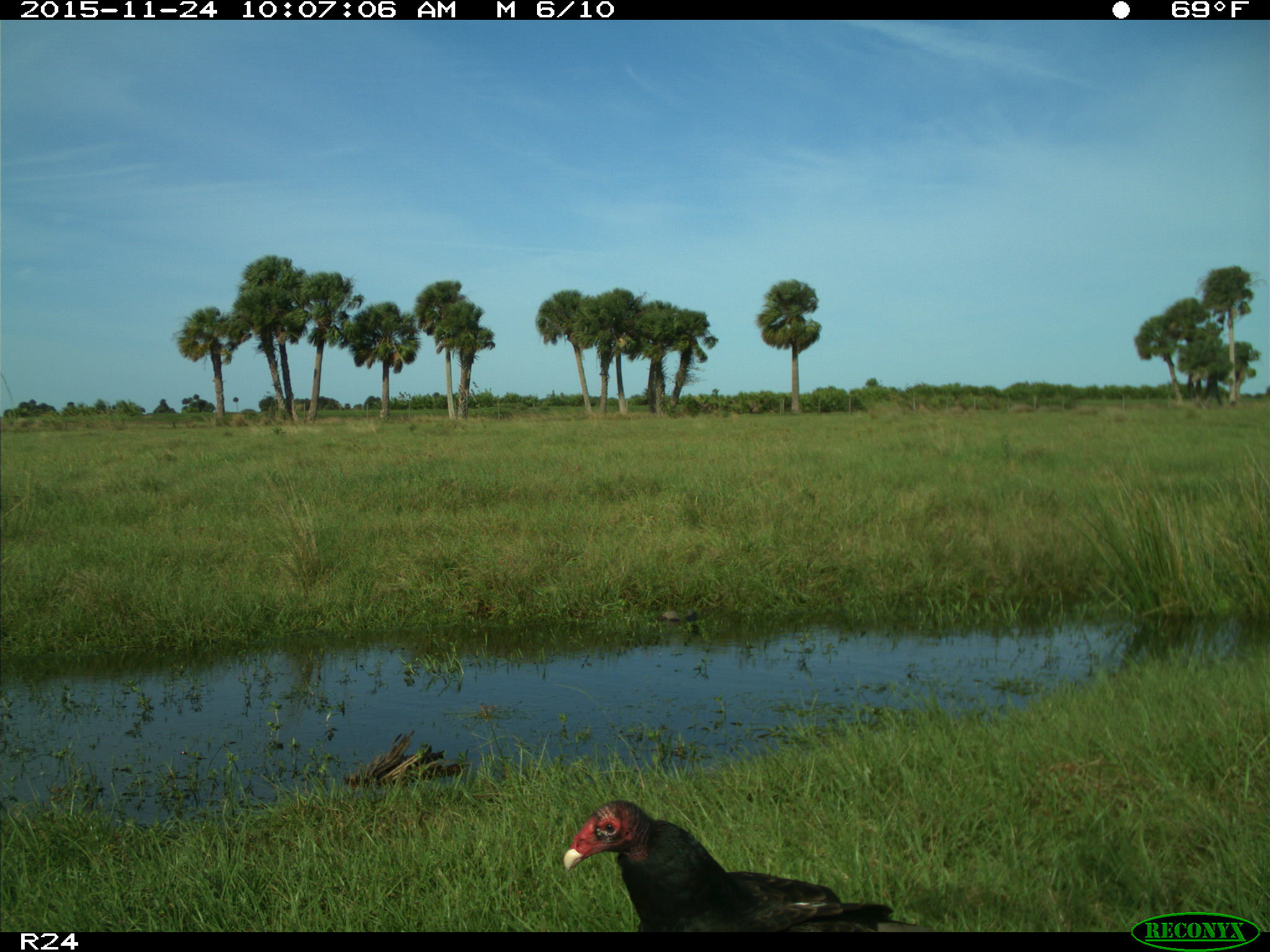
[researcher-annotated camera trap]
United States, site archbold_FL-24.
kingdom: Animalia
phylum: Chordata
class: Aves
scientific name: Aves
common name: birds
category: unidentified bird